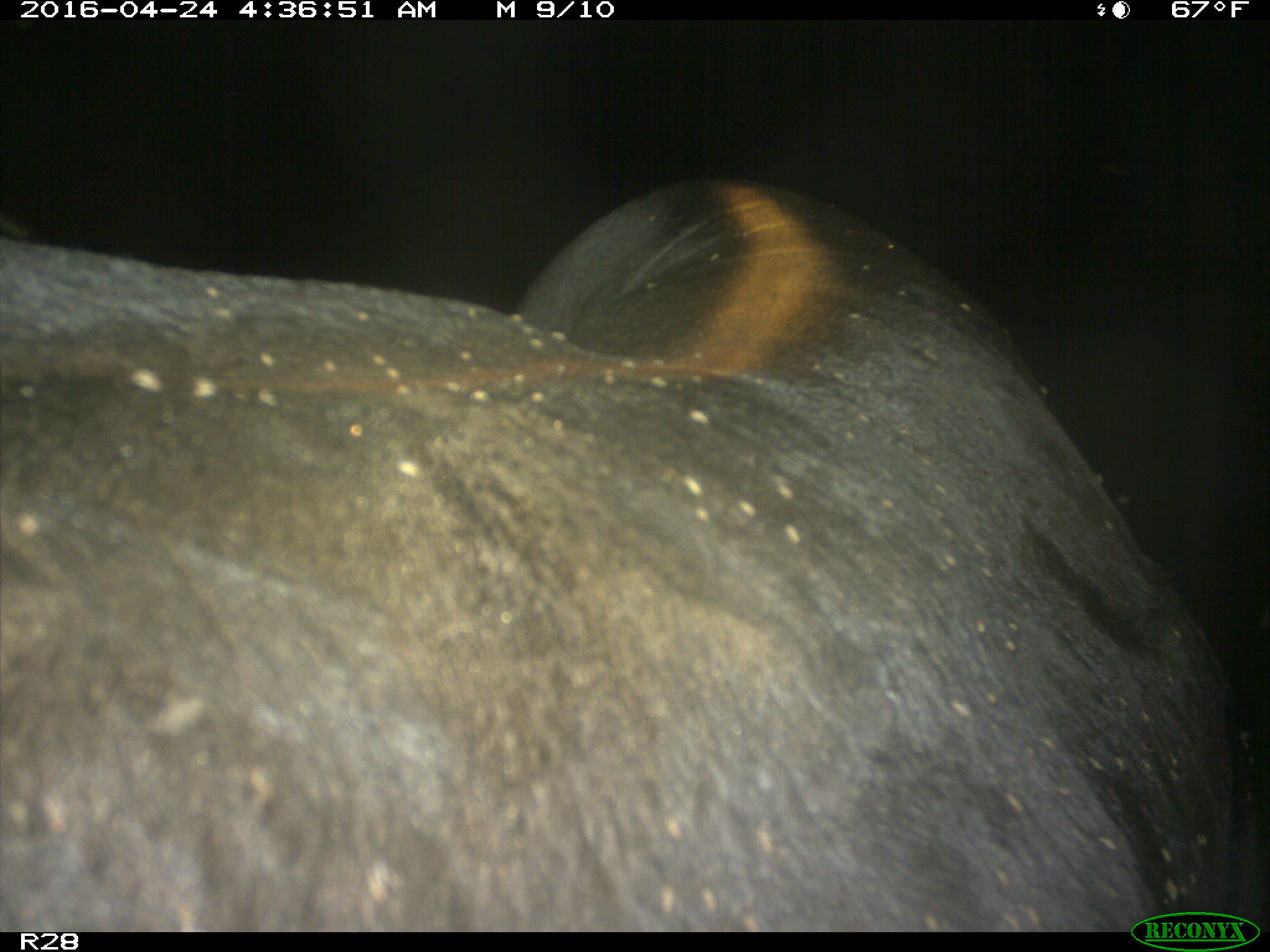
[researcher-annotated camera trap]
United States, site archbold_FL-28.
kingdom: Animalia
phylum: Chordata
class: Mammalia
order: Artiodactyla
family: Suidae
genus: Sus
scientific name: Sus scrofa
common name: wild boar